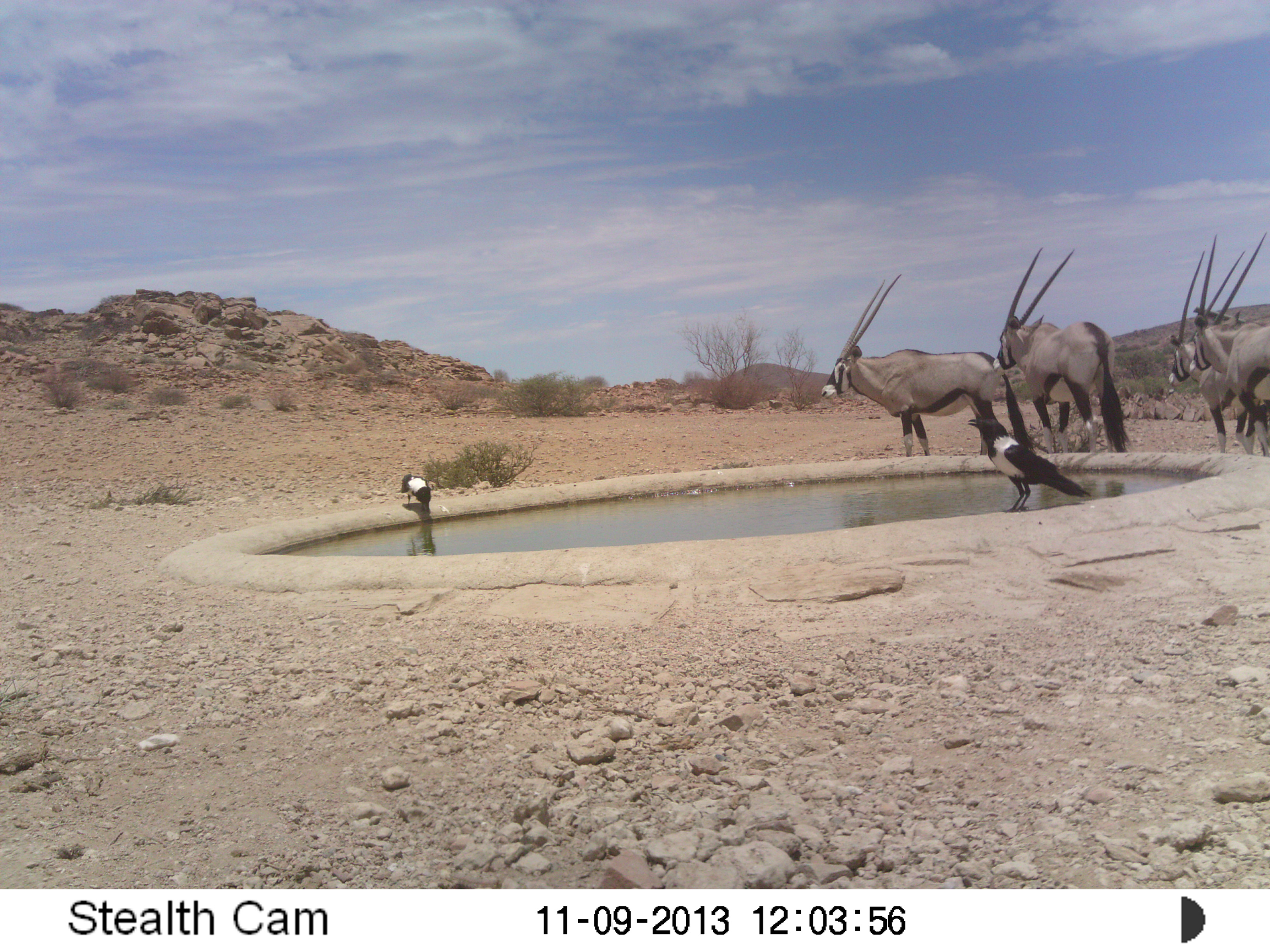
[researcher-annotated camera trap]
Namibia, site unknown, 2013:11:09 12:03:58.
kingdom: Animalia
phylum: Chordata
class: Mammalia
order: Artiodactyla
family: Bovidae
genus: Oryx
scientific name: Oryx gazella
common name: gemsbok